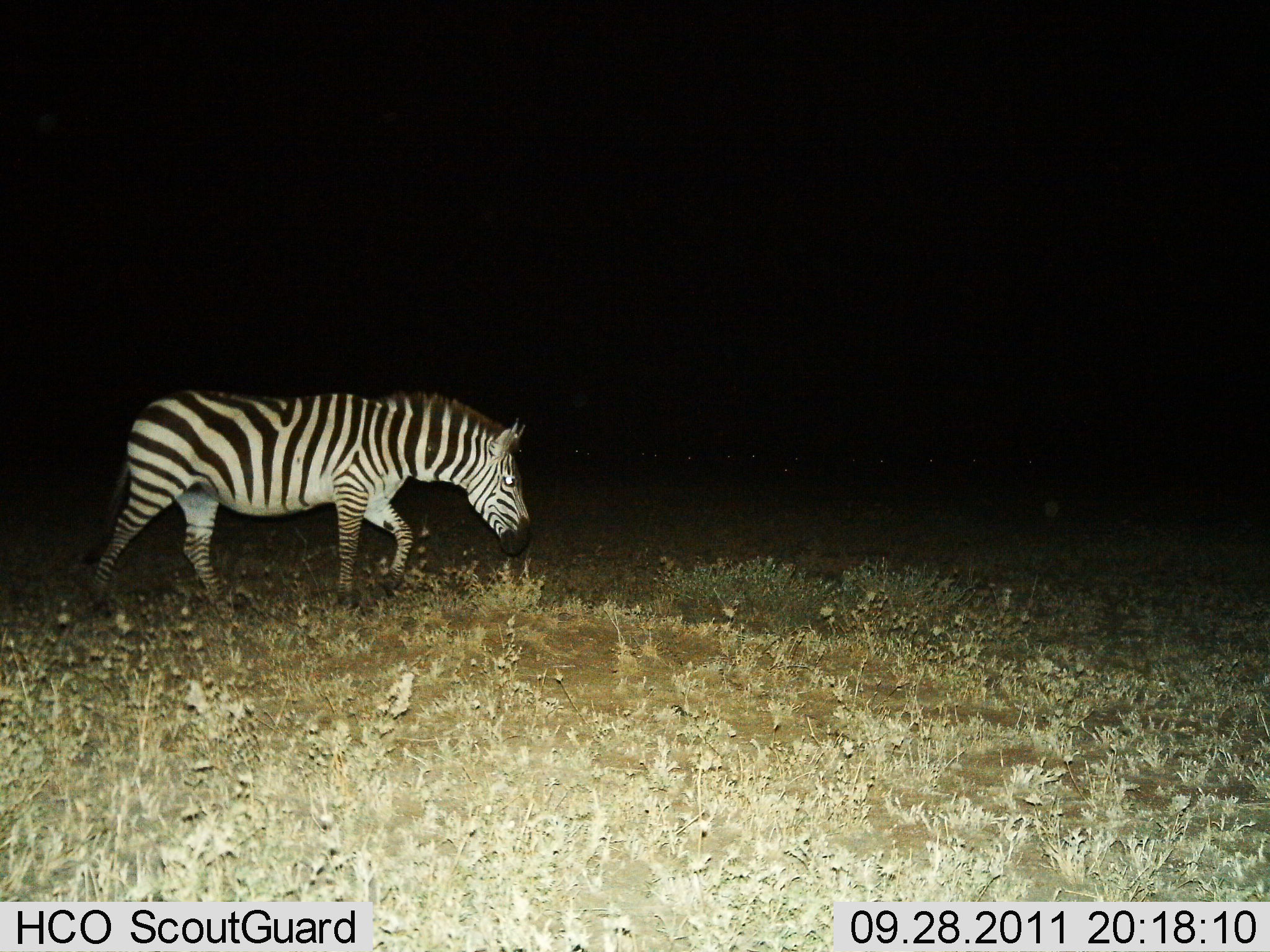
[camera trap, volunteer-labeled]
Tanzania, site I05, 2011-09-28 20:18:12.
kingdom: Animalia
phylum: Chordata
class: Mammalia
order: Perissodactyla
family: Equidae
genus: Equus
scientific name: Equus quagga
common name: plains zebra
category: zebra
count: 1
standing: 12%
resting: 0%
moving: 88%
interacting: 0%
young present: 0%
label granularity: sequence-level